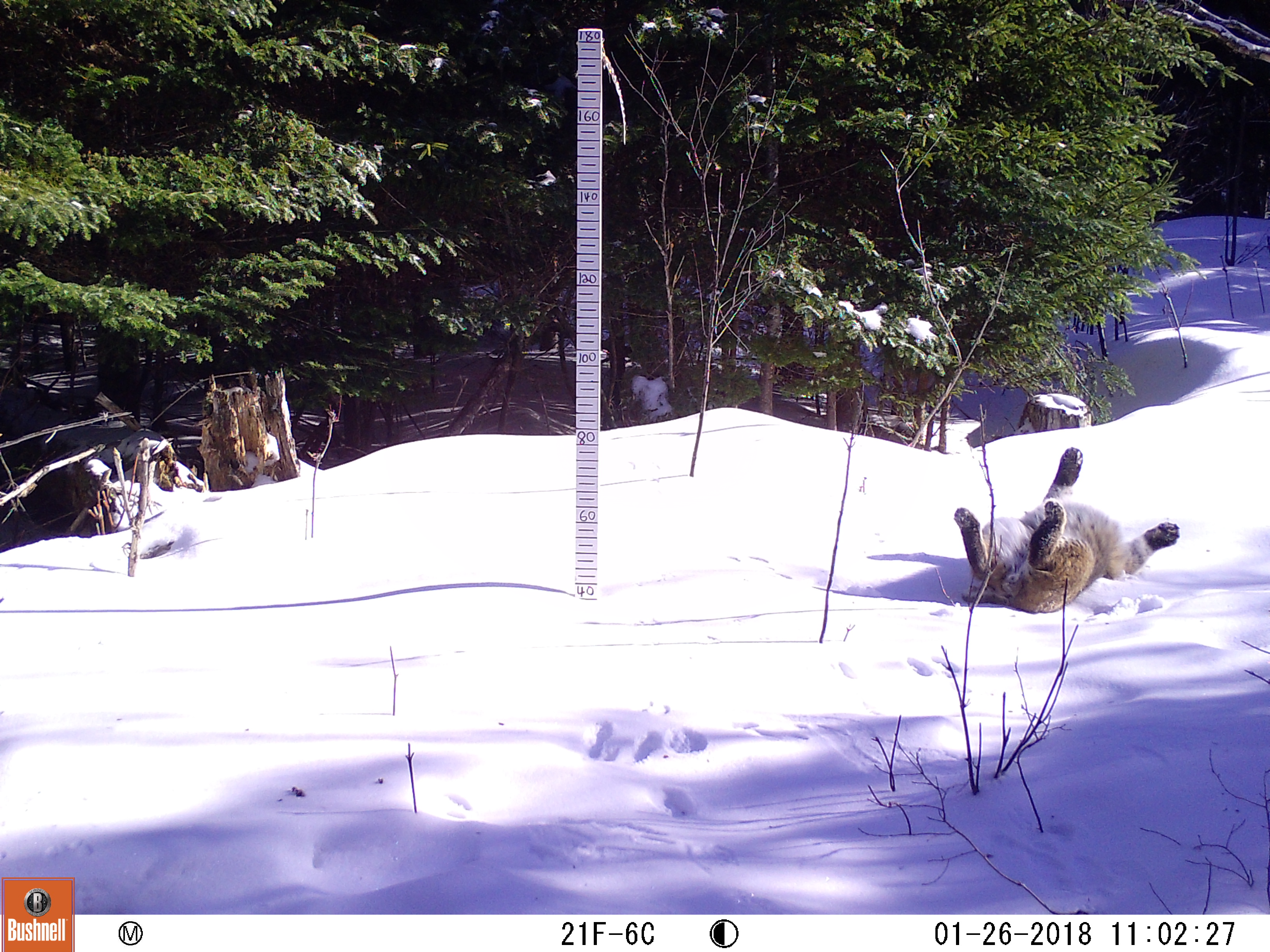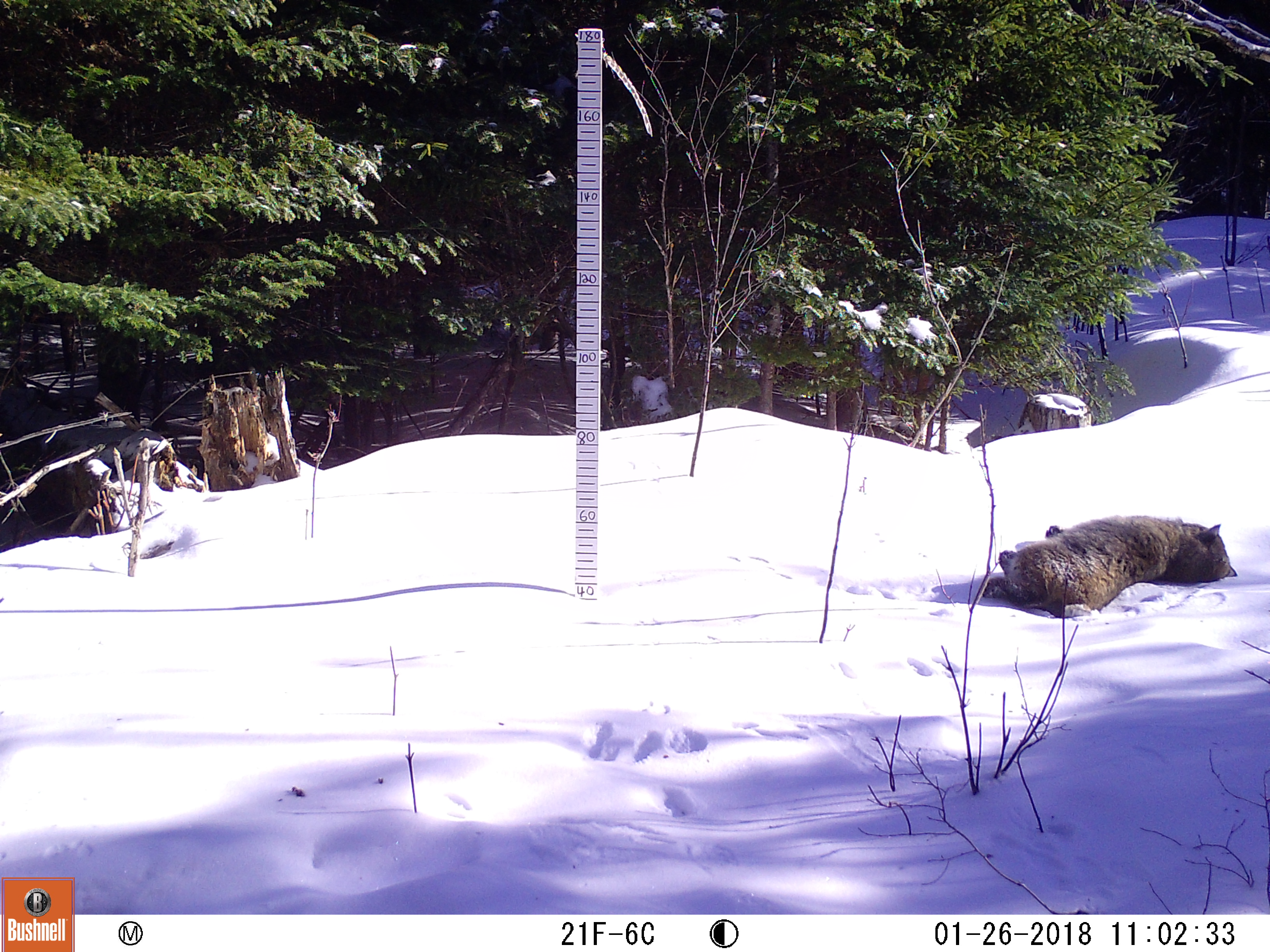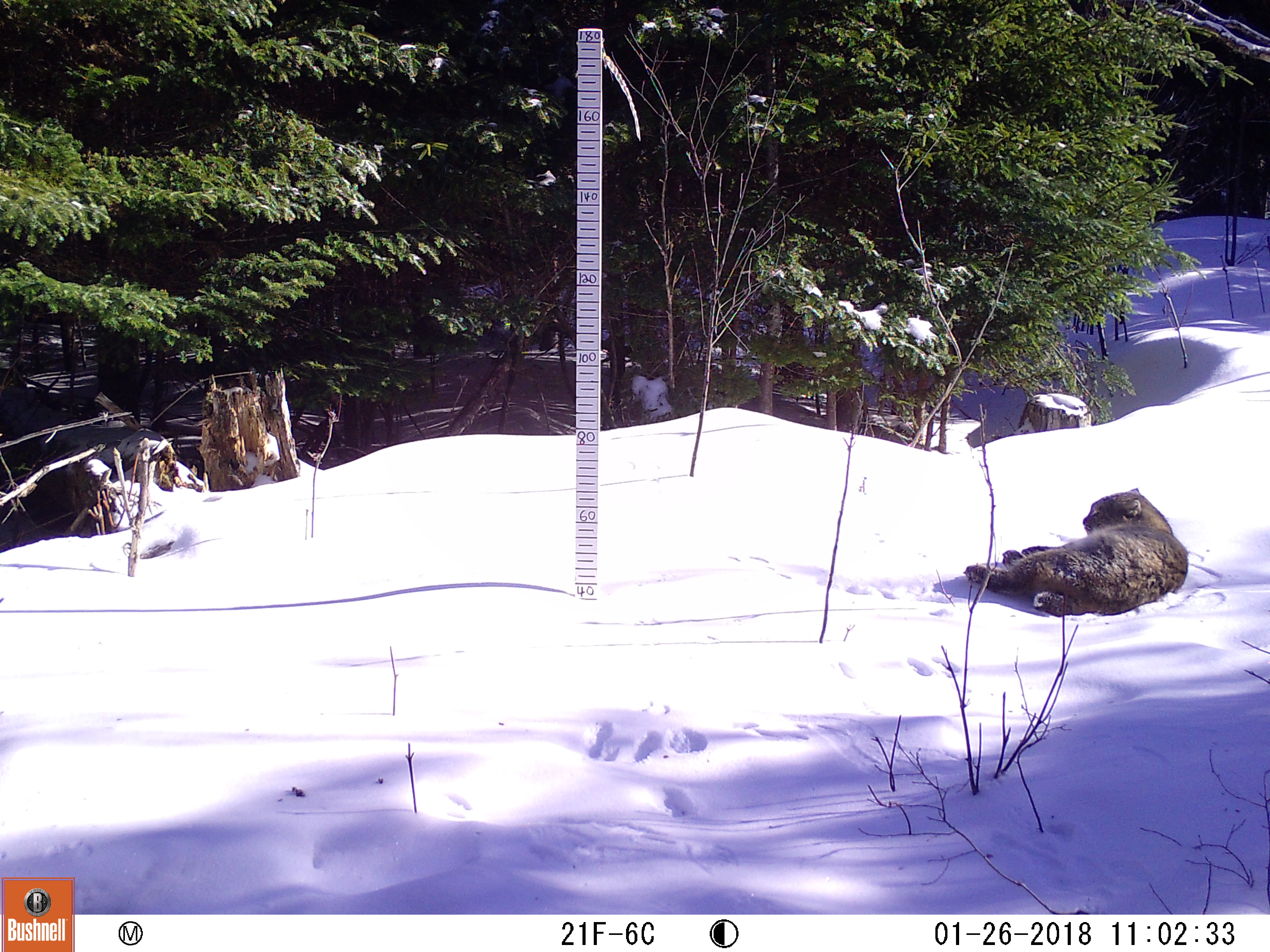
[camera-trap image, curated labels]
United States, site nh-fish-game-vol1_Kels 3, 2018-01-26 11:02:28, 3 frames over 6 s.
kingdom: Animalia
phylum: Chordata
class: Mammalia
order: Carnivora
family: Felidae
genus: Lynx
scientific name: Lynx rufus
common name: bobcat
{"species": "bobcat (Lynx rufus)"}